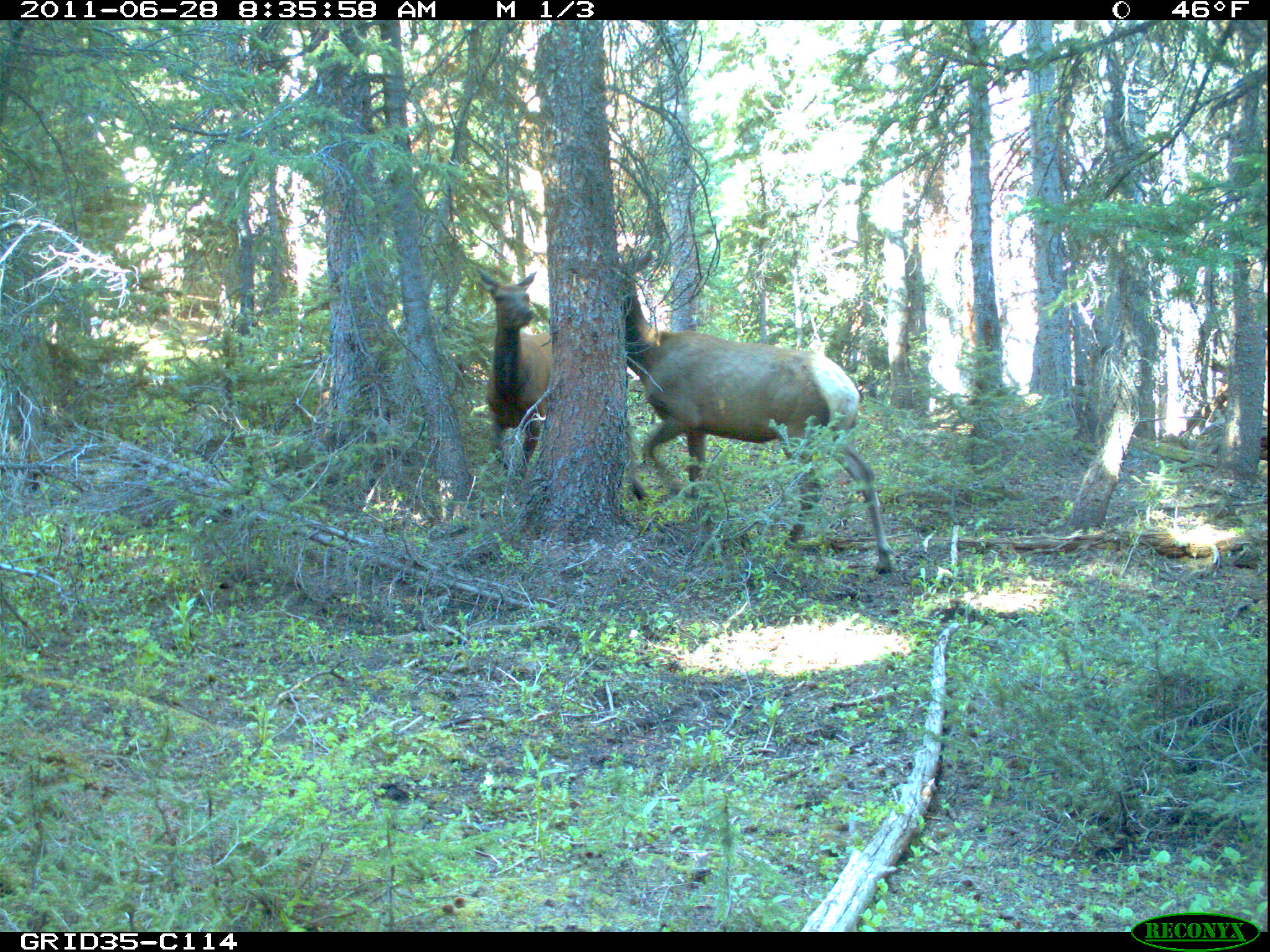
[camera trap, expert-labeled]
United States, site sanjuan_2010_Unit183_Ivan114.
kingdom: Animalia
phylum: Chordata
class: Mammalia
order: Artiodactyla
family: Cervidae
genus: Cervus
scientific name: Cervus elaphus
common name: red deer